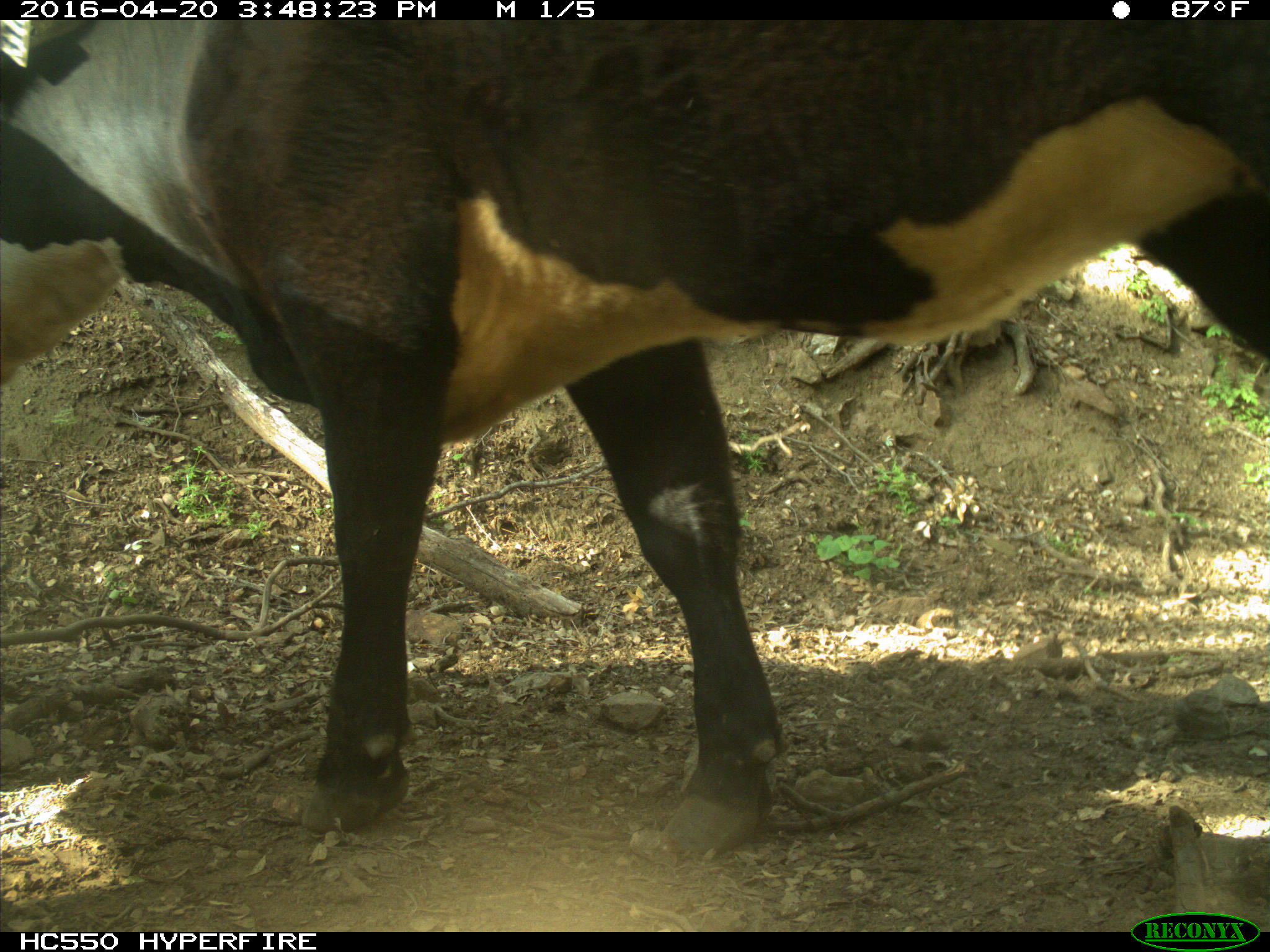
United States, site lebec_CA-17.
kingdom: Animalia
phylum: Chordata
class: Mammalia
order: Artiodactyla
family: Bovidae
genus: Bos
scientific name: Bos taurus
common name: domestic cow